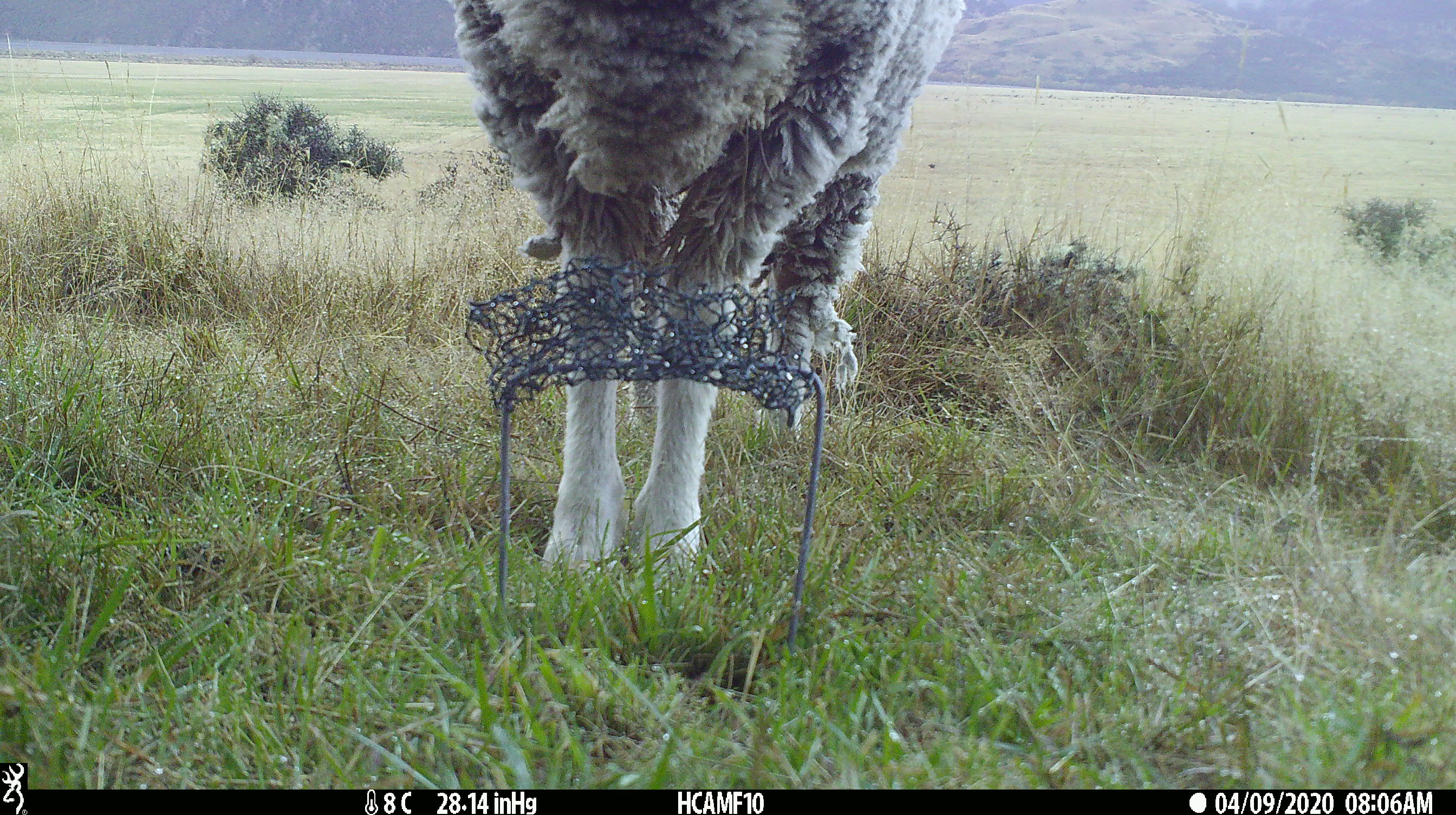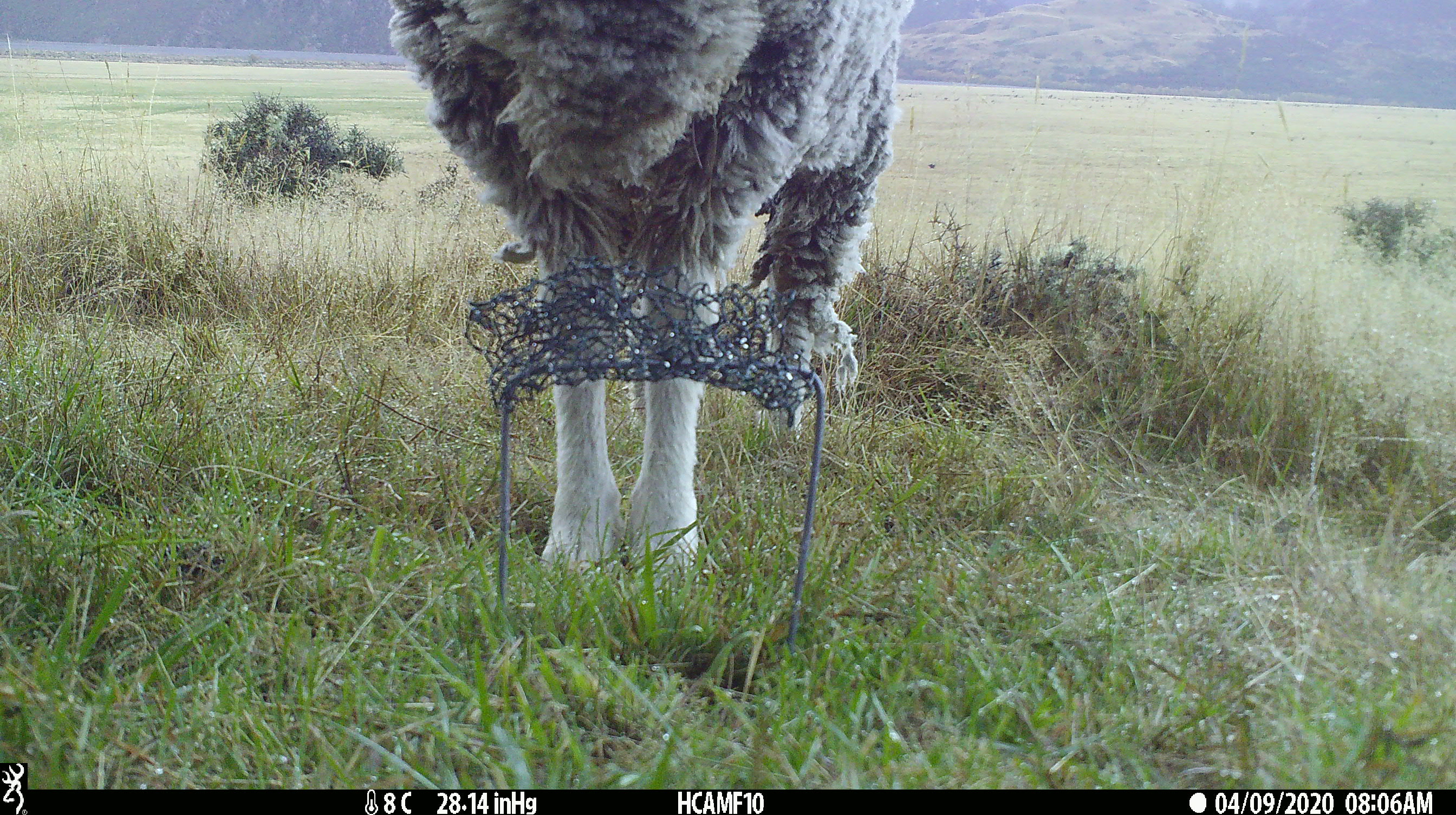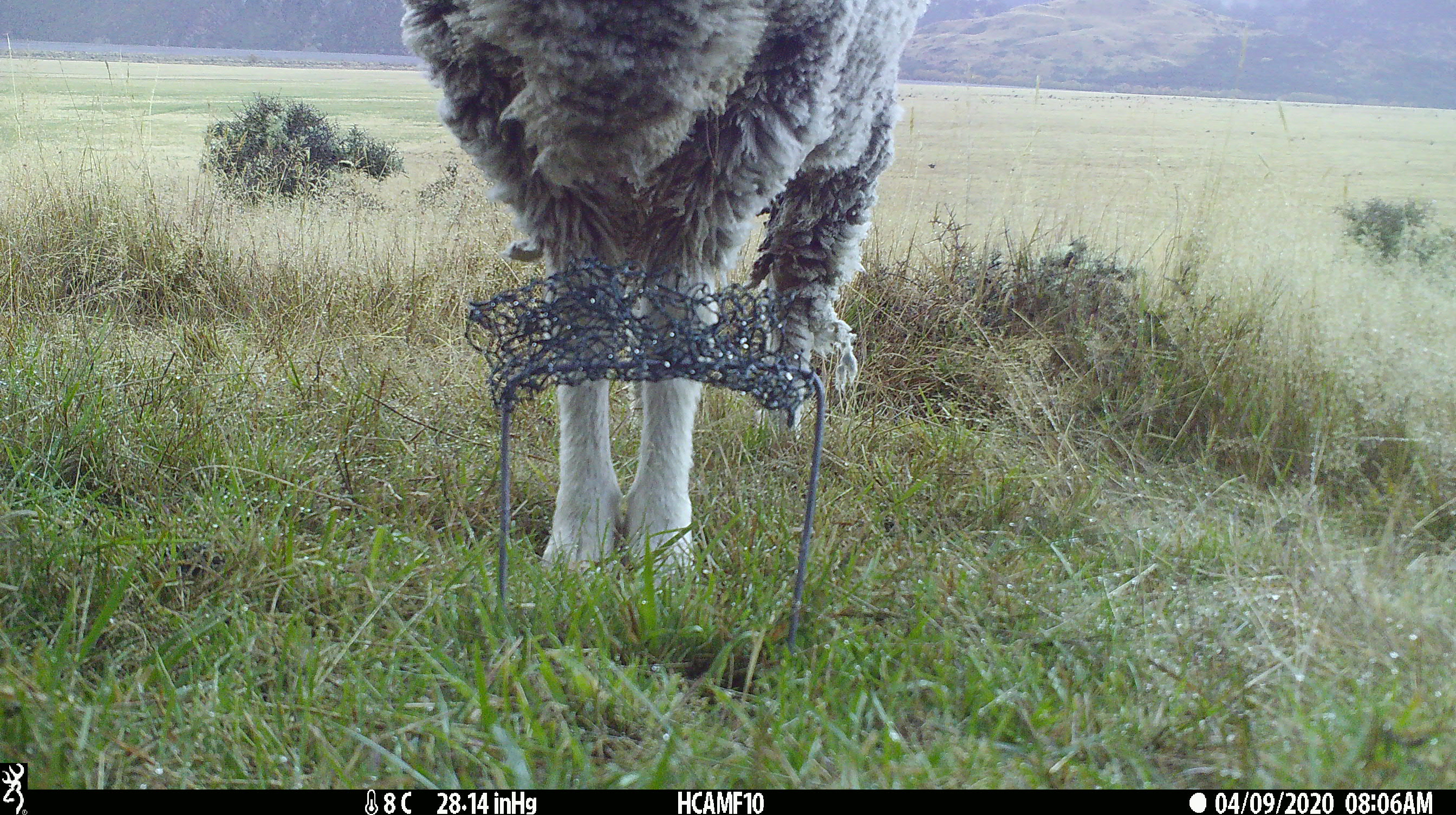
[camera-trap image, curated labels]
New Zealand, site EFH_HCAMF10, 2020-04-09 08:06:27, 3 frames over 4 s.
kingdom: Animalia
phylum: Chordata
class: Mammalia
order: Artiodactyla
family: Bovidae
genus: Ovis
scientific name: Ovis aries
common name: domestic sheep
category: sheep